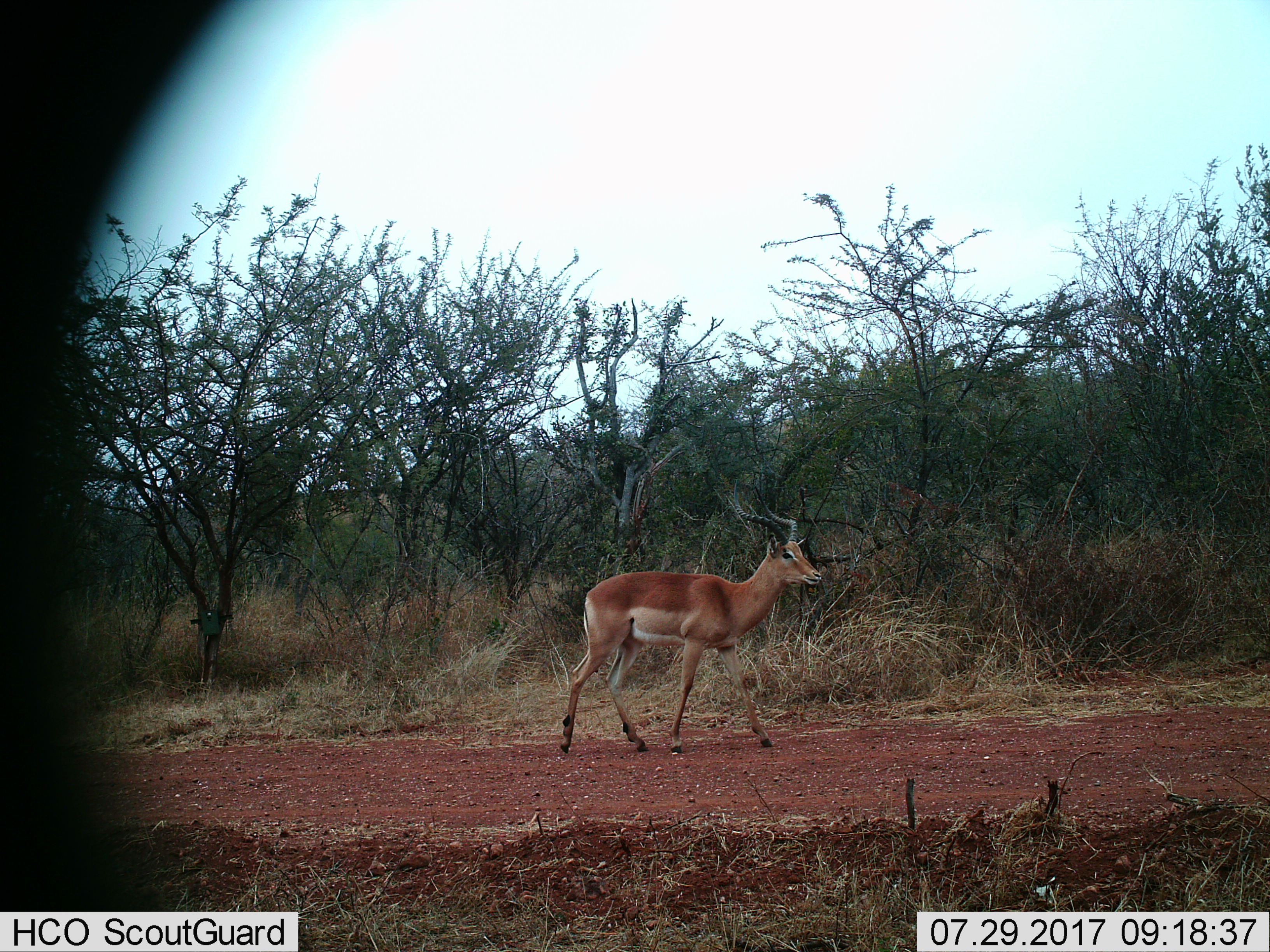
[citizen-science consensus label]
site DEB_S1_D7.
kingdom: Animalia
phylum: Chordata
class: Mammalia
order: Artiodactyla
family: Bovidae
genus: Aepyceros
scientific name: Aepyceros melampus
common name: impala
Impala (Aepyceros melampus), count 1. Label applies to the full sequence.